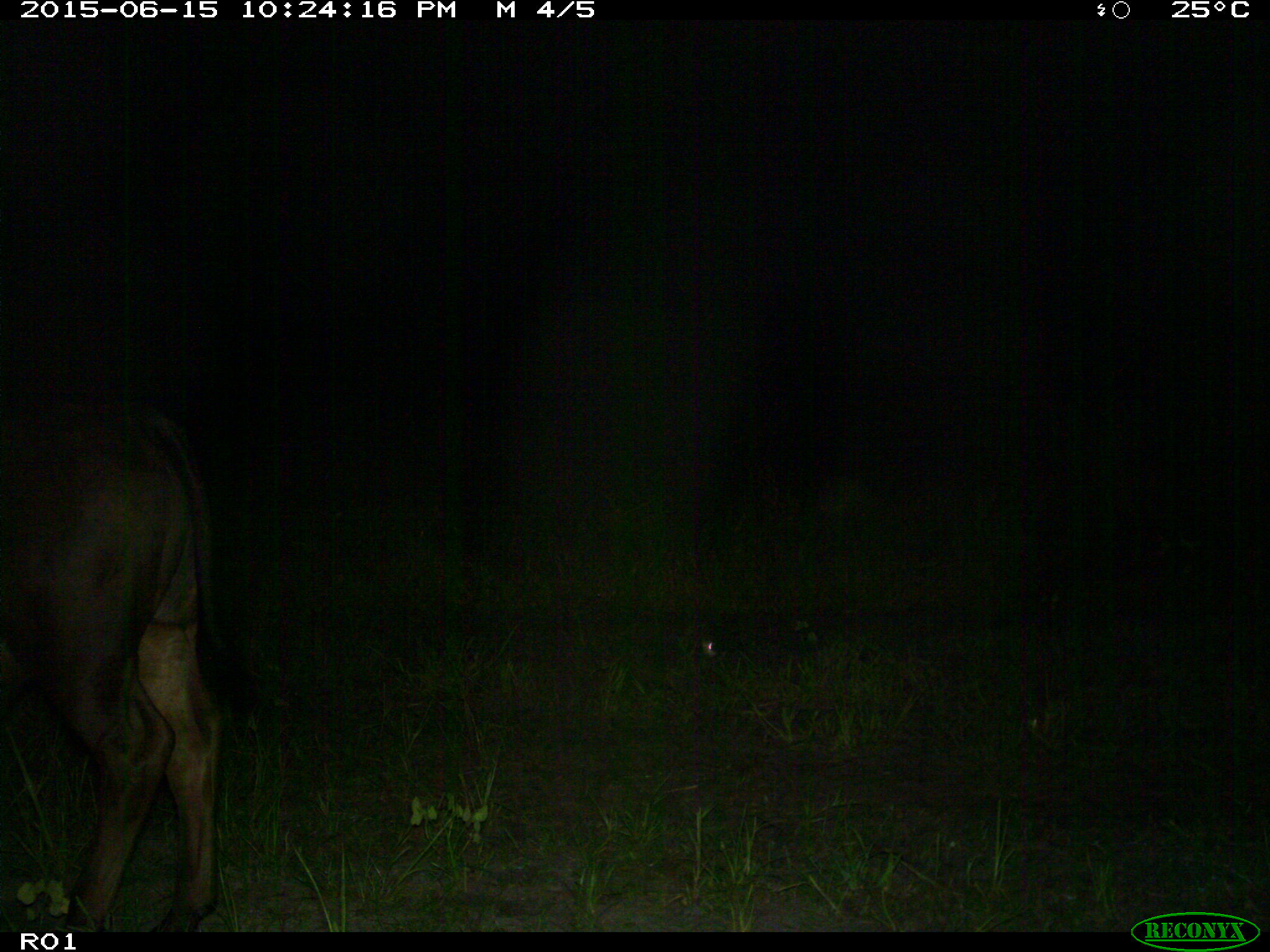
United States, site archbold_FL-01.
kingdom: Animalia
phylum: Chordata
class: Mammalia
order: Artiodactyla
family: Bovidae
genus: Bos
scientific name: Bos taurus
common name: domestic cow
Bos taurus (domestic cow).